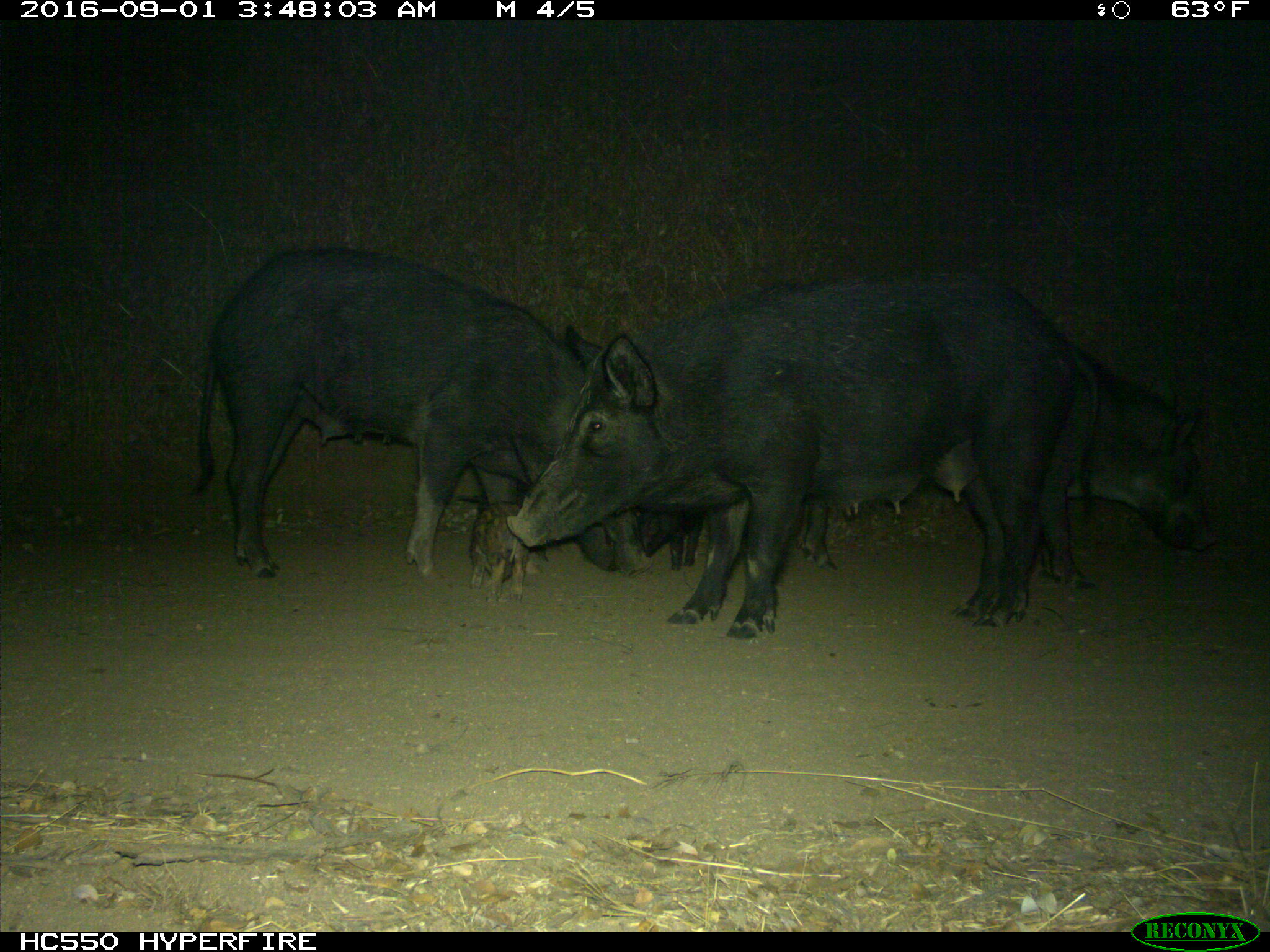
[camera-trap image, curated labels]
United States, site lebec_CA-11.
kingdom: Animalia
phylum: Chordata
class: Mammalia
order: Artiodactyla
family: Suidae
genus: Sus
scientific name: Sus scrofa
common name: wild boar